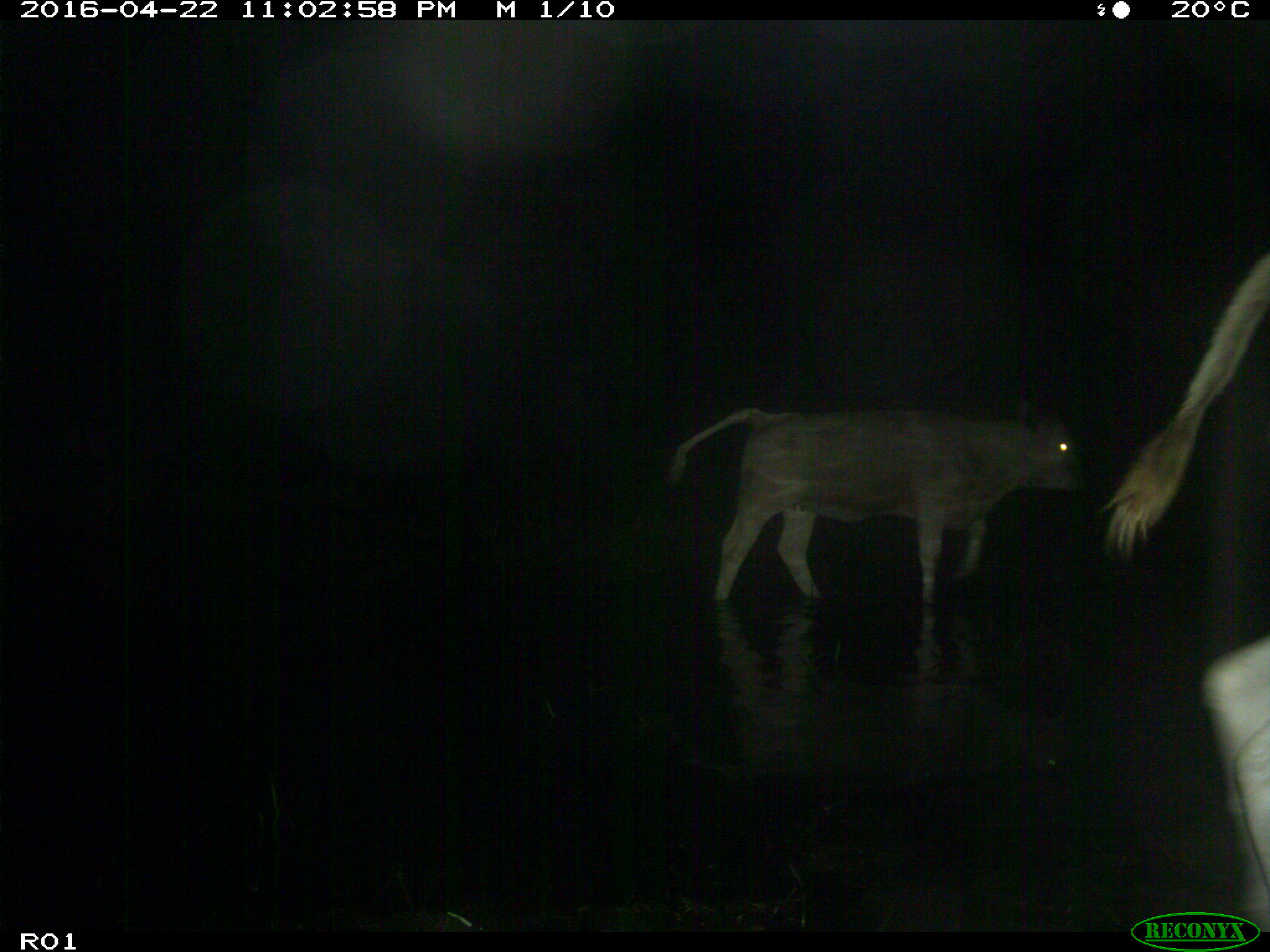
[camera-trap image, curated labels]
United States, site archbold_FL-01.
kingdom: Animalia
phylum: Chordata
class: Mammalia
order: Artiodactyla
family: Bovidae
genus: Bos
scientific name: Bos taurus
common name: domestic cow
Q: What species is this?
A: Bos taurus (domestic cow).